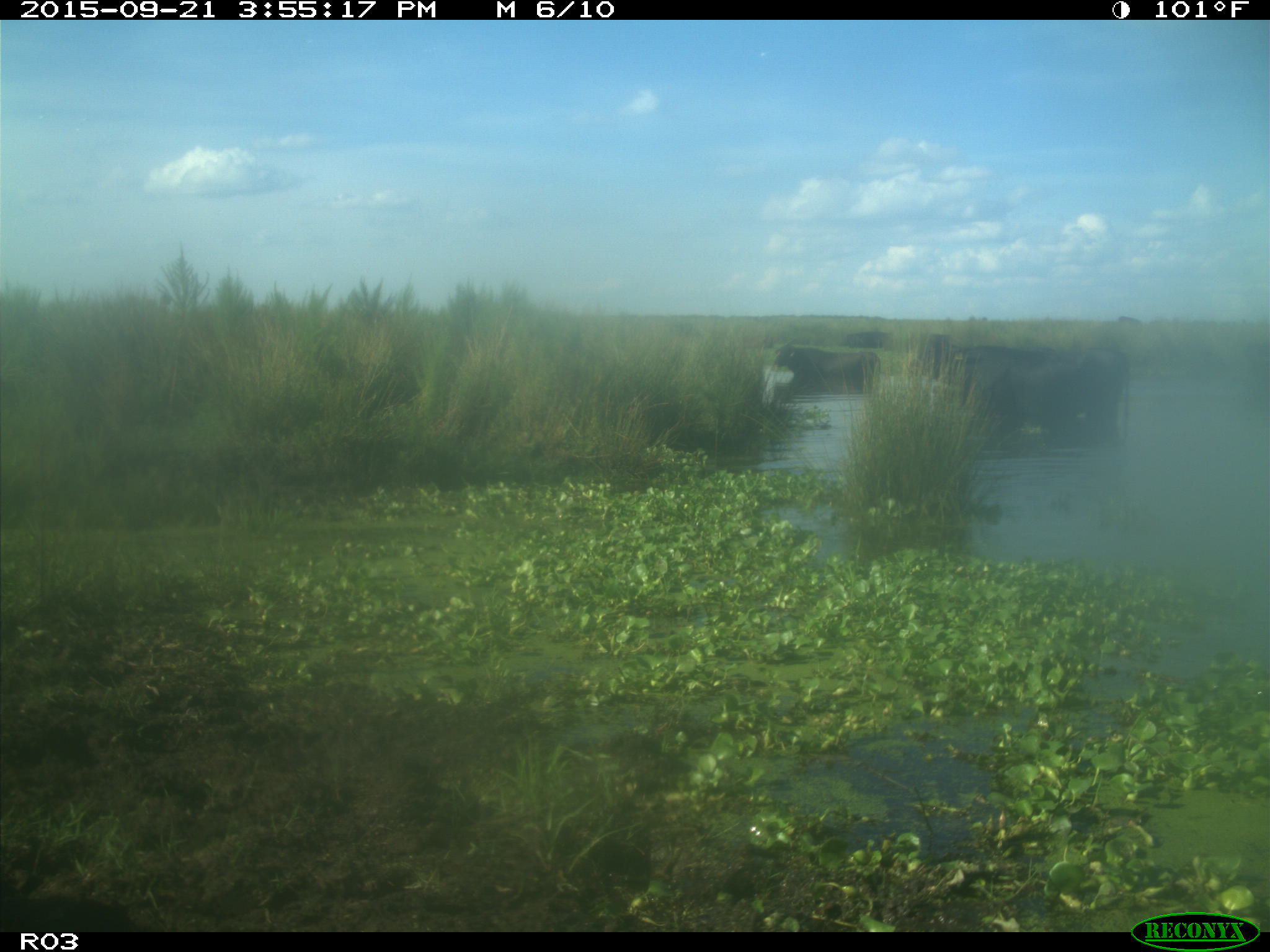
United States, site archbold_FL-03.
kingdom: Animalia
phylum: Chordata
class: Mammalia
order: Artiodactyla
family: Bovidae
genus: Bos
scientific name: Bos taurus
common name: domestic cow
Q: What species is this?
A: Bos taurus (domestic cow).